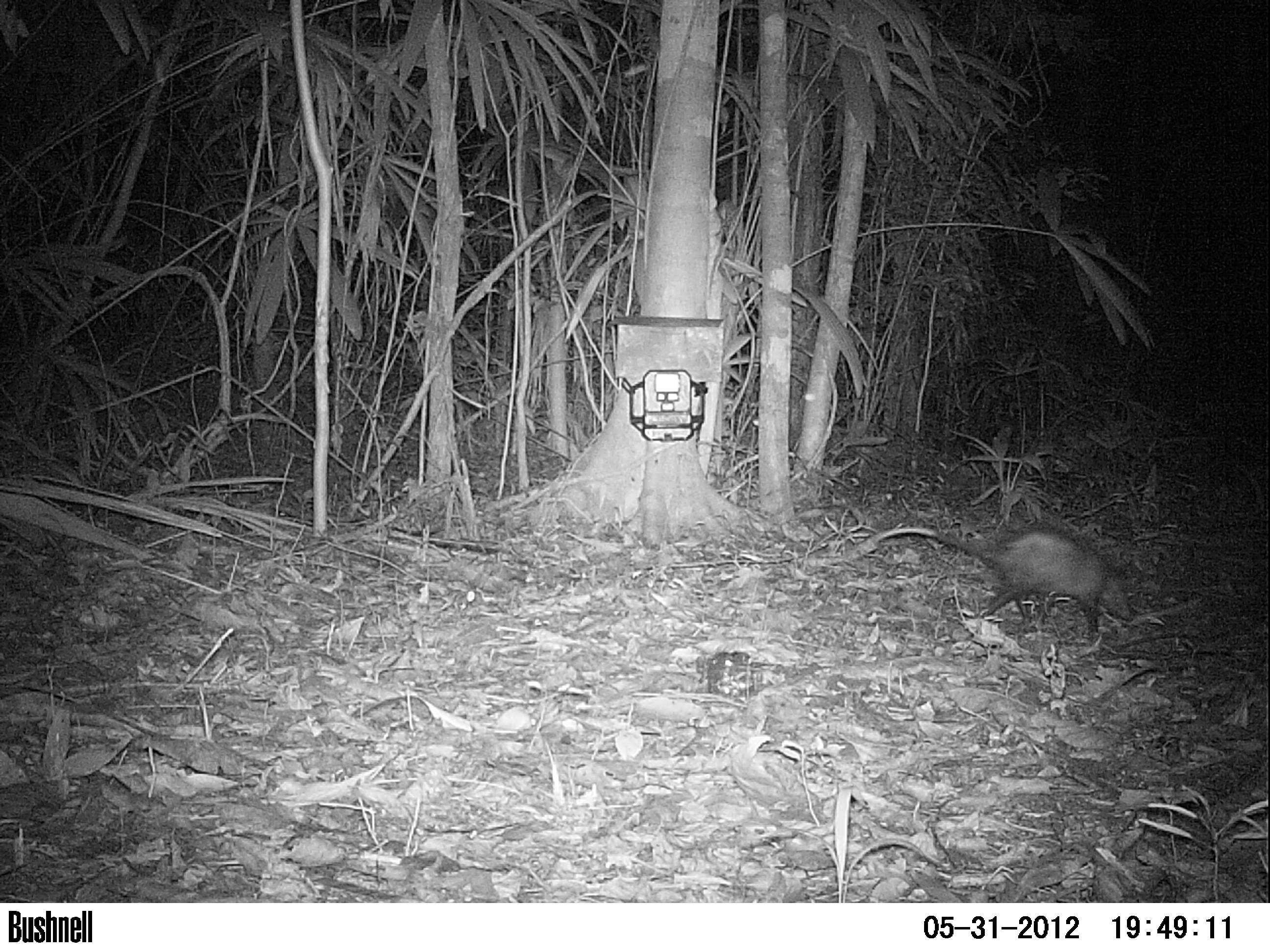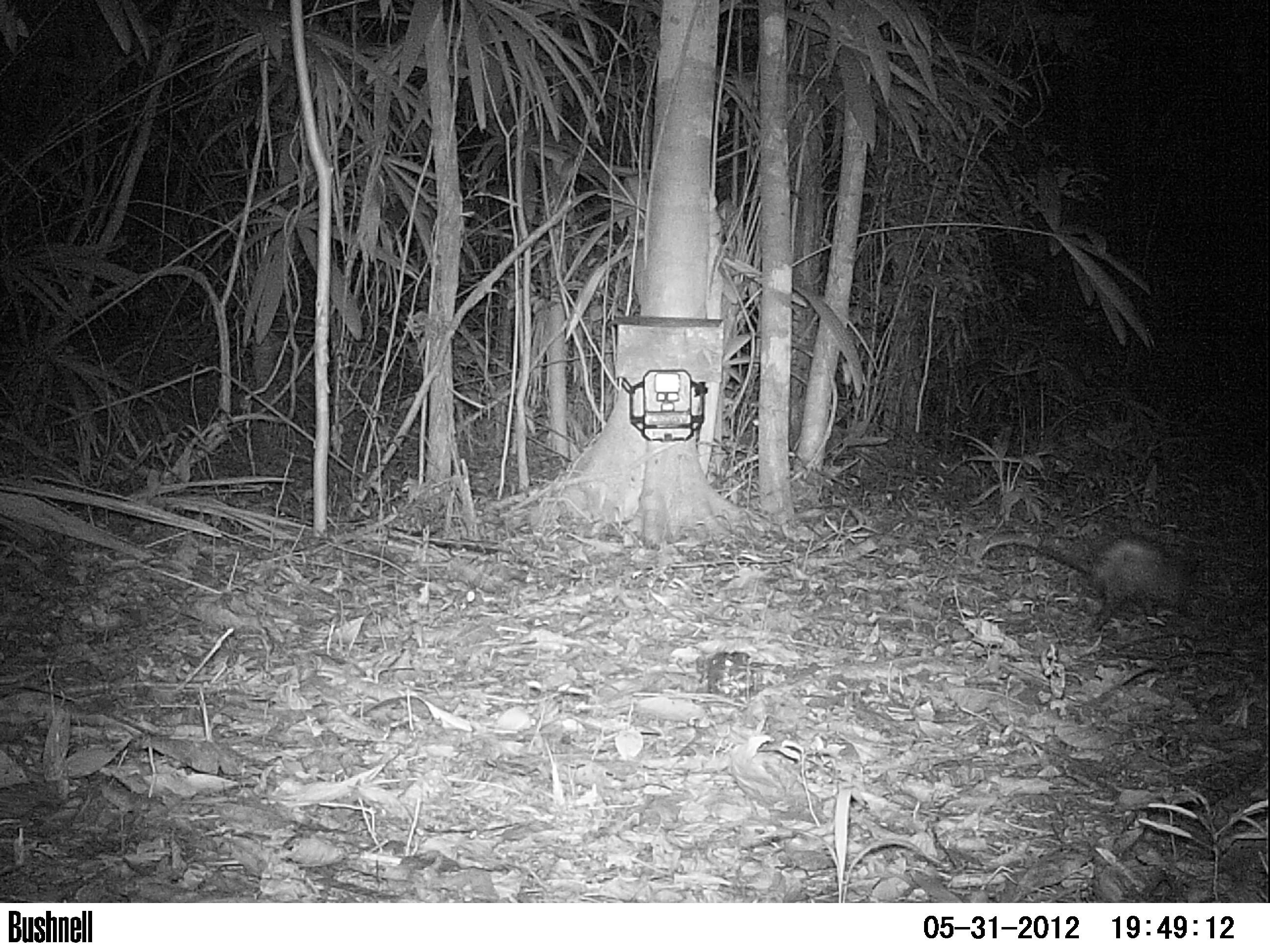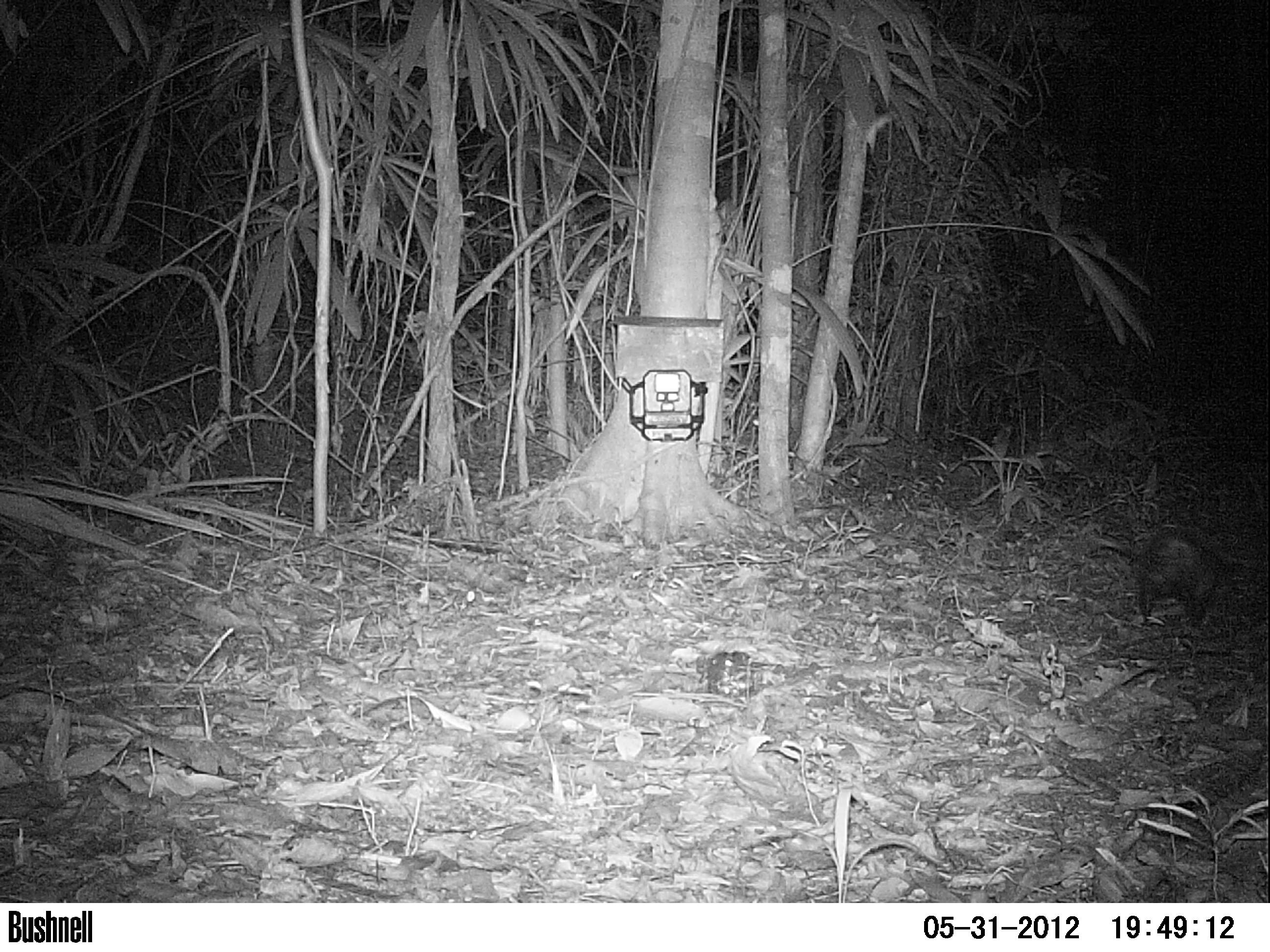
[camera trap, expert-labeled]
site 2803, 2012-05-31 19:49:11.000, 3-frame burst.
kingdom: Animalia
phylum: Chordata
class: Mammalia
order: Didelphimorphia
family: Didelphidae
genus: Didelphis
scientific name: Didelphis virginiana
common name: virginia opossum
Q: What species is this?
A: Didelphis virginiana (virginia opossum).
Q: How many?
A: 1.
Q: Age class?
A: Adult.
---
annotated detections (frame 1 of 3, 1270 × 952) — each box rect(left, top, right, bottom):
didelphis virginiana: rect(868, 525, 1134, 638)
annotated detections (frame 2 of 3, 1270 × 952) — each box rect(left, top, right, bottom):
didelphis virginiana: rect(978, 532, 1201, 633)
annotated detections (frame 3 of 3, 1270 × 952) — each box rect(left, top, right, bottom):
didelphis virginiana: rect(1084, 527, 1237, 629)